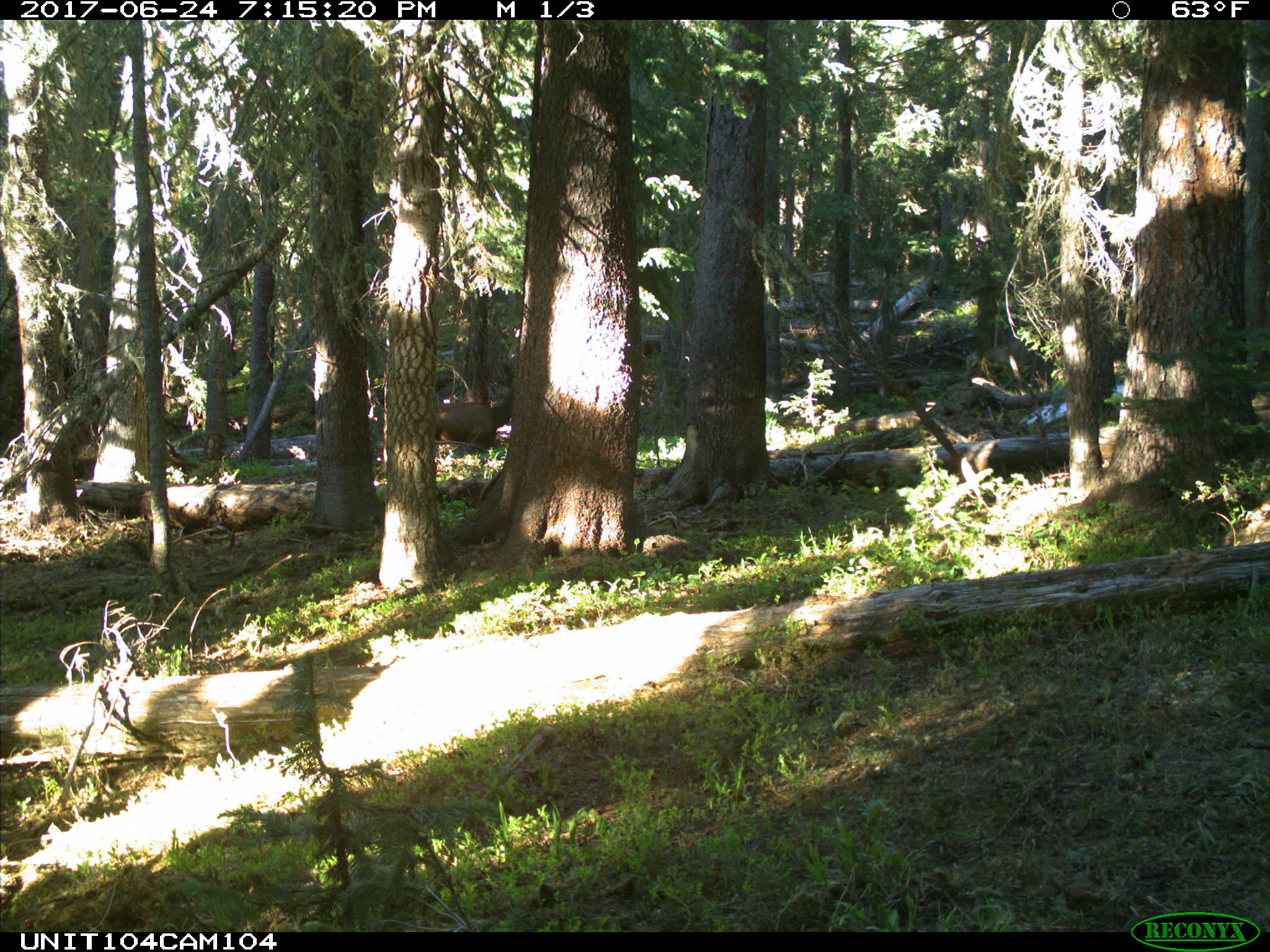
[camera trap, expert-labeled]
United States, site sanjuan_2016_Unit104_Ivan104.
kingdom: Animalia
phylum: Chordata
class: Mammalia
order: Artiodactyla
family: Cervidae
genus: Cervus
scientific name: Cervus elaphus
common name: red deer